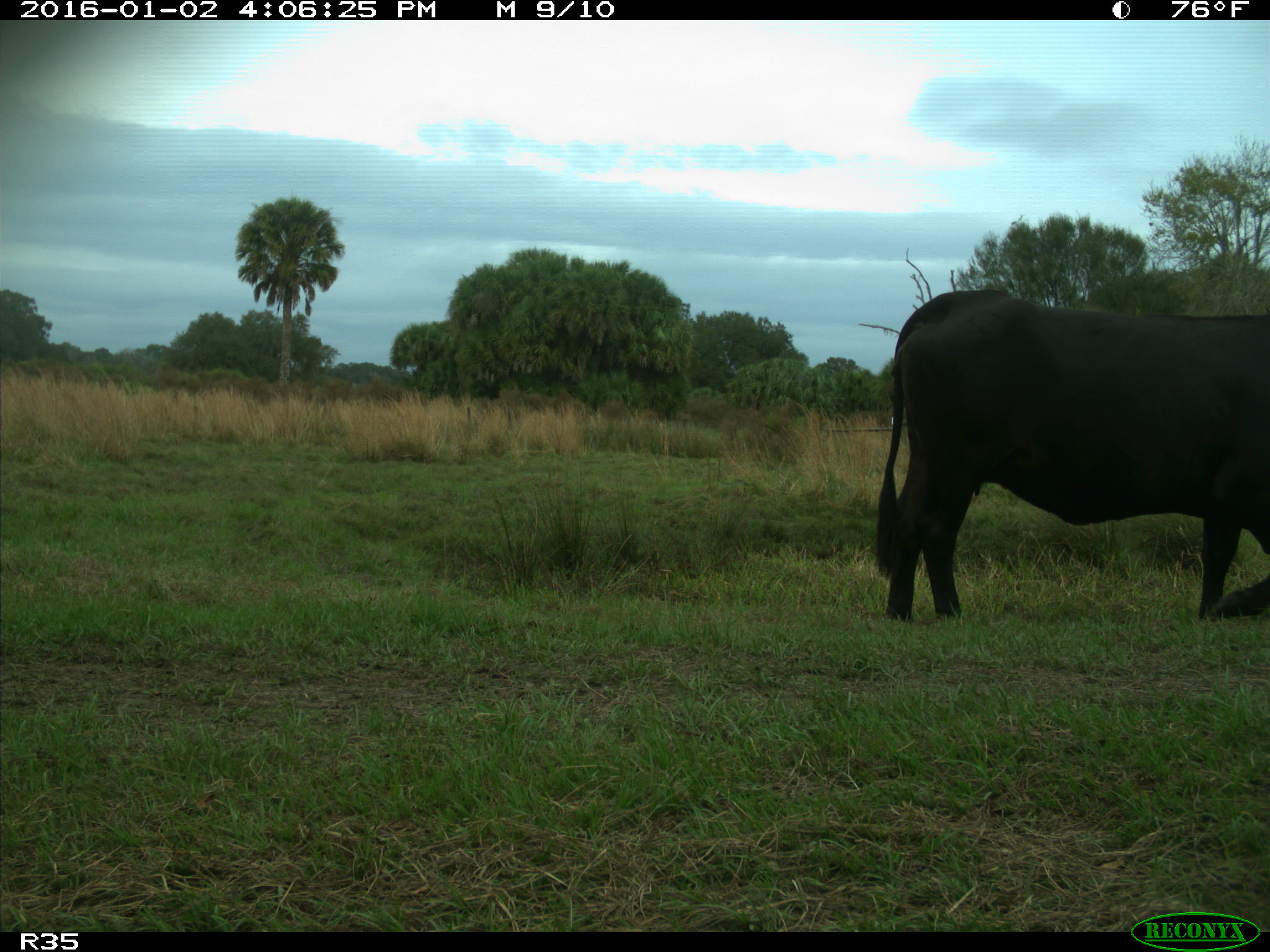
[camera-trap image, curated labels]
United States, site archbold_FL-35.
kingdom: Animalia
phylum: Chordata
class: Mammalia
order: Artiodactyla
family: Bovidae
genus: Bos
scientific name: Bos taurus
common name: domestic cow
Bos taurus (domestic cow).